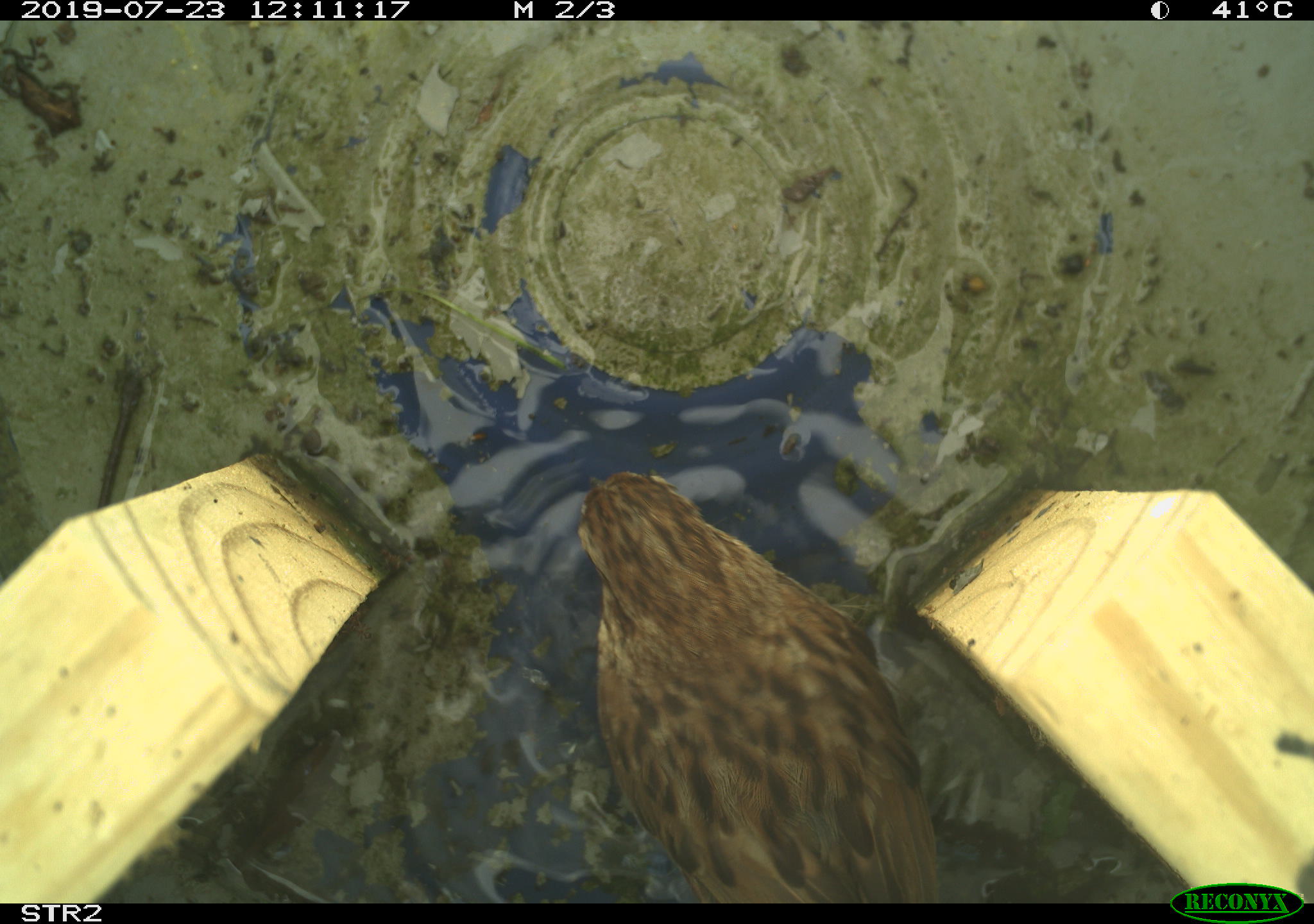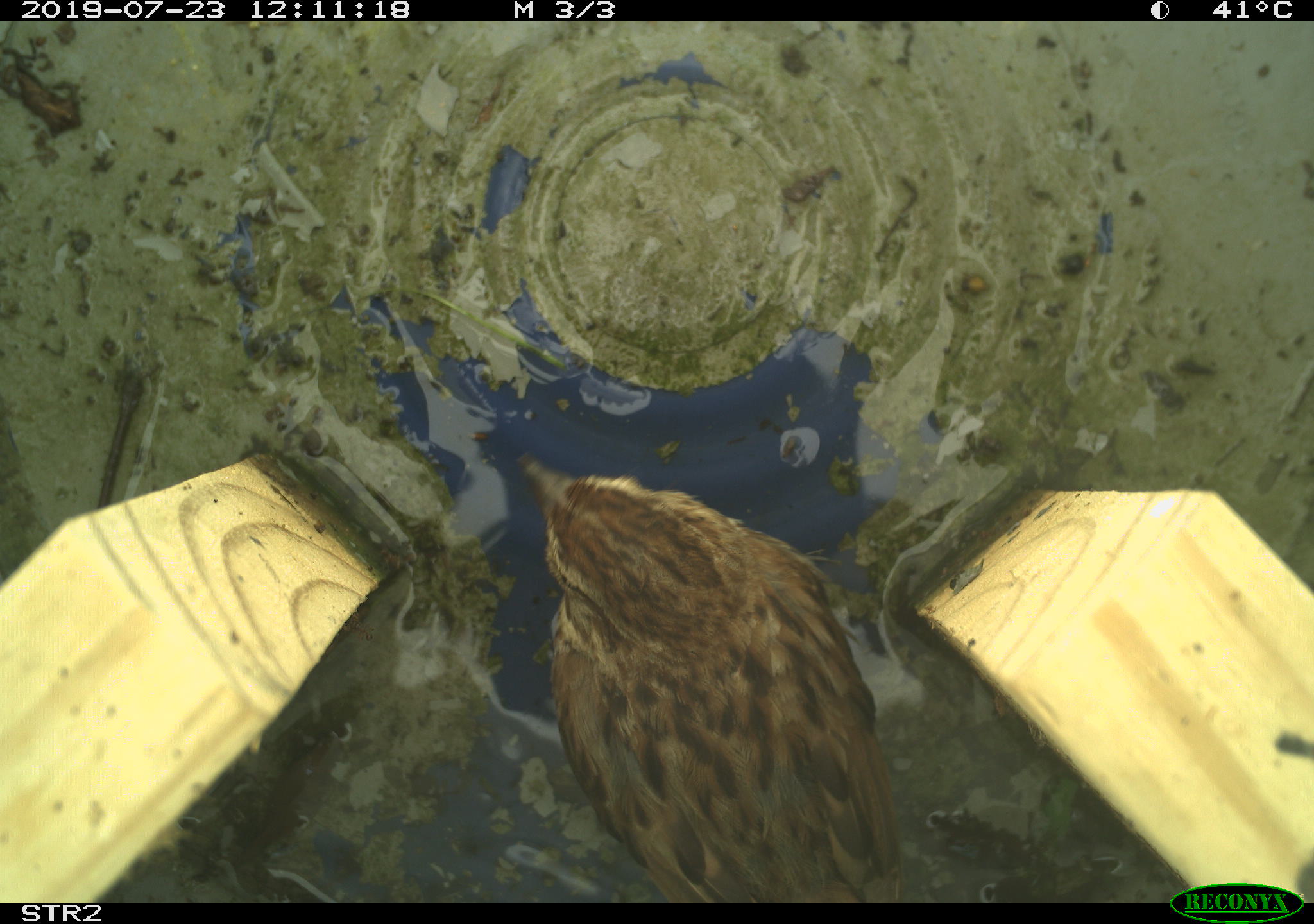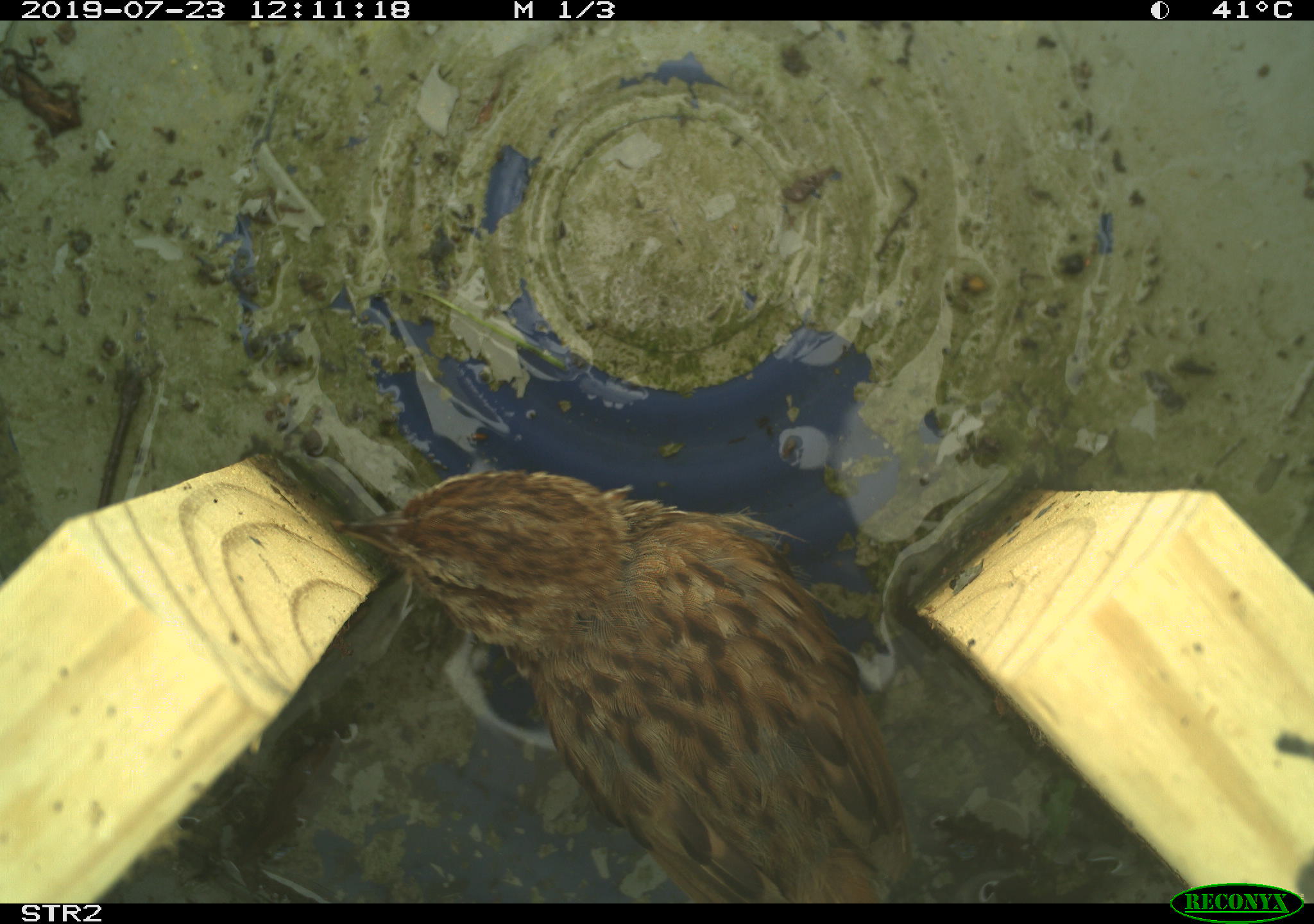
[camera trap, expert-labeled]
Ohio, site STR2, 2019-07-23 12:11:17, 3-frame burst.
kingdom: Animalia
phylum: Chordata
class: Aves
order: Passeriformes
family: Passerellidae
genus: Melospiza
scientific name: Melospiza melodia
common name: song sparrow